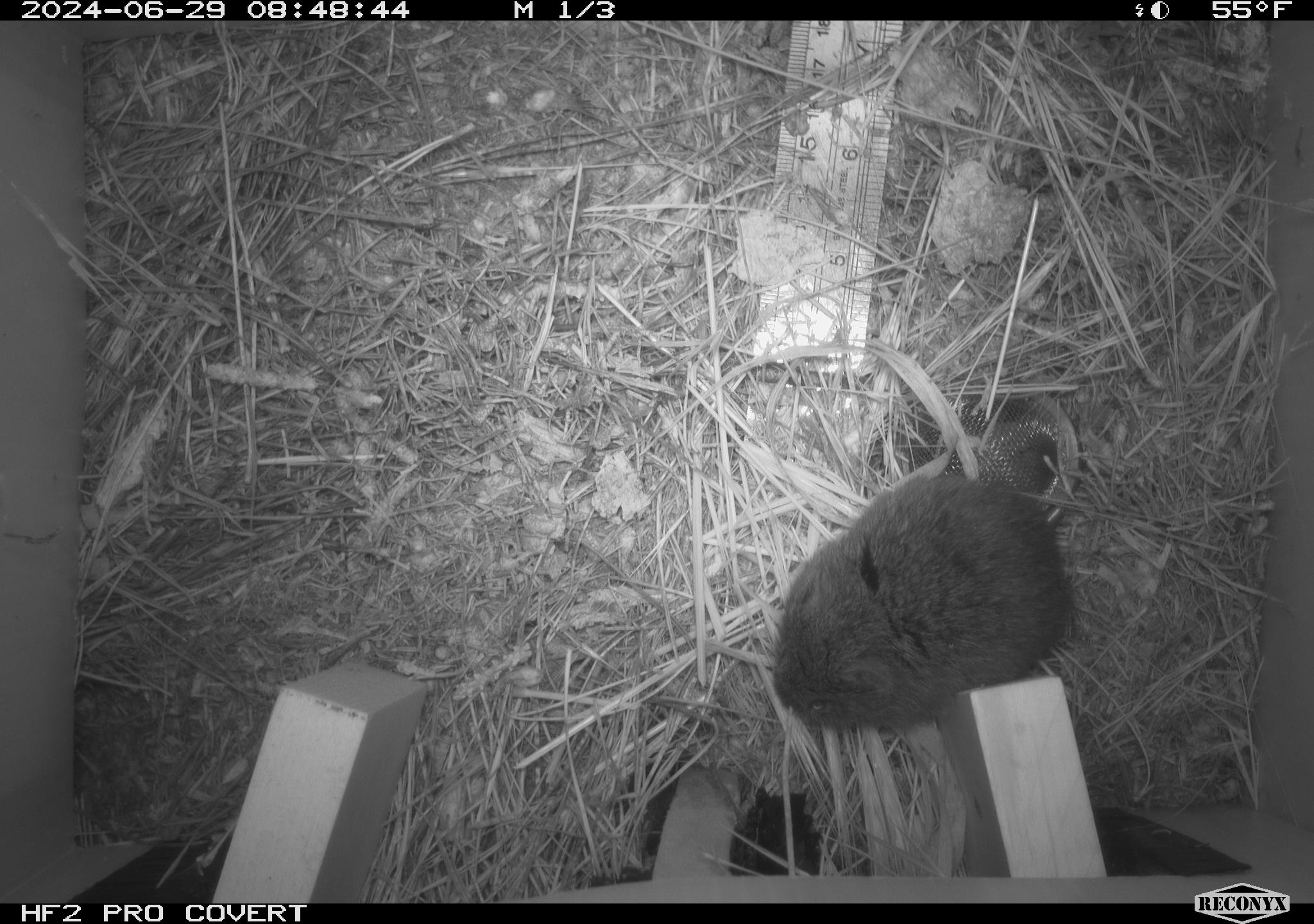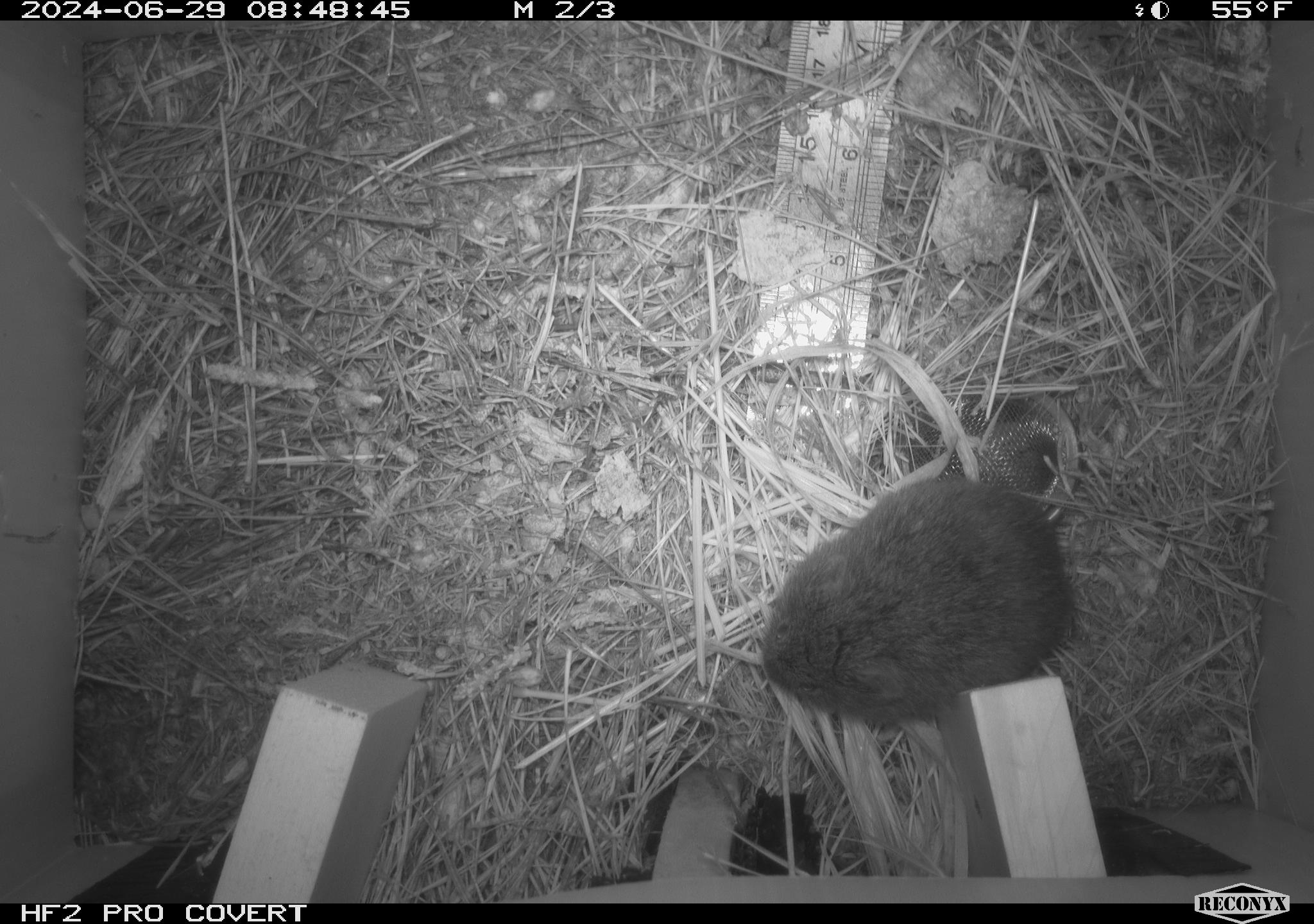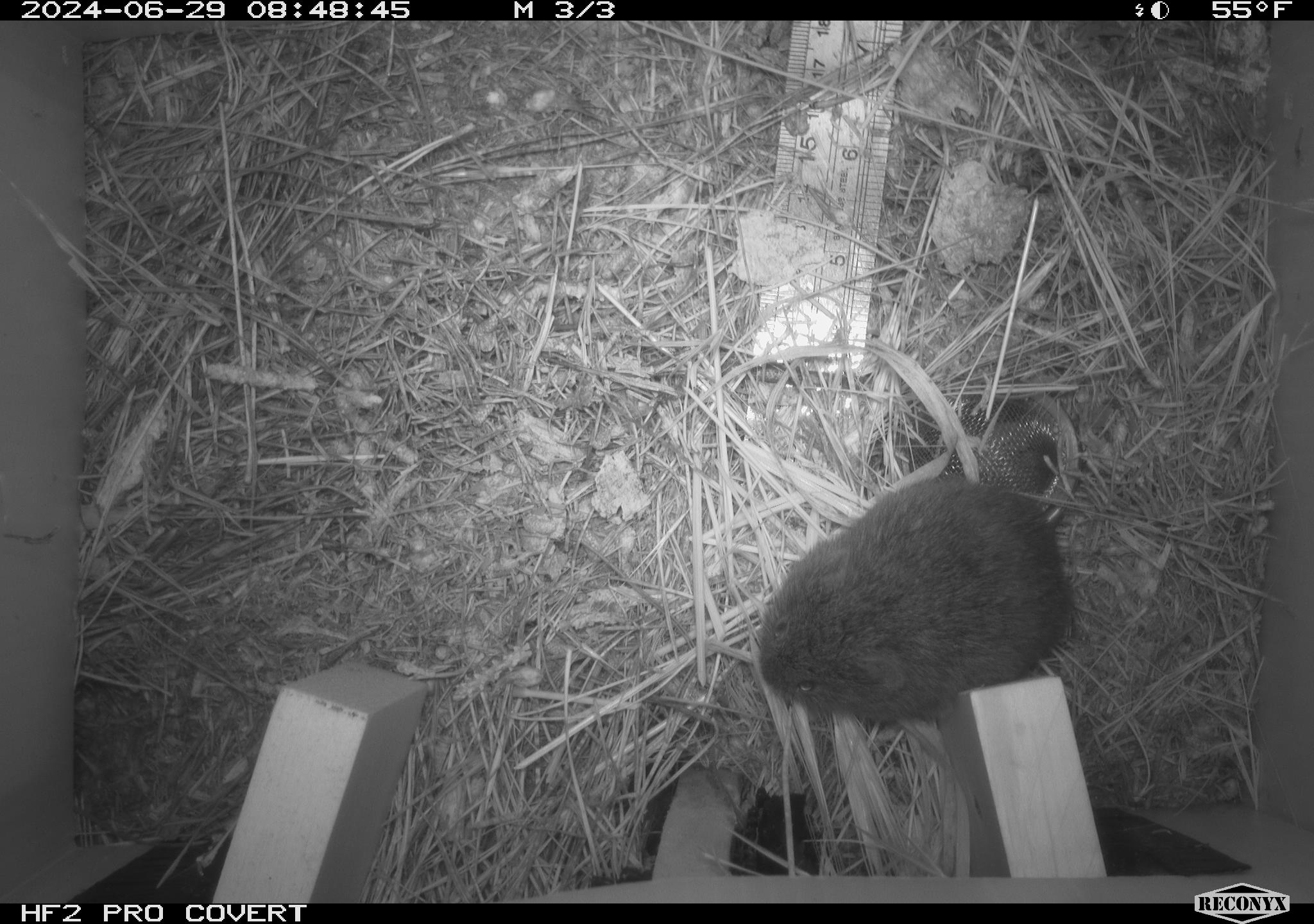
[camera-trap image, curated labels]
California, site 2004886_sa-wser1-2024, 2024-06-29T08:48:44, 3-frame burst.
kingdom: Animalia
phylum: Chordata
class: Mammalia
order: Rodentia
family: Cricetidae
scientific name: Arvicolinae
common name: voles, lemmings, and muskrats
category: arvicolinae subfamily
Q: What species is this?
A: Arvicolinae subfamily (voles, lemmings, and muskrats) (Arvicolinae).